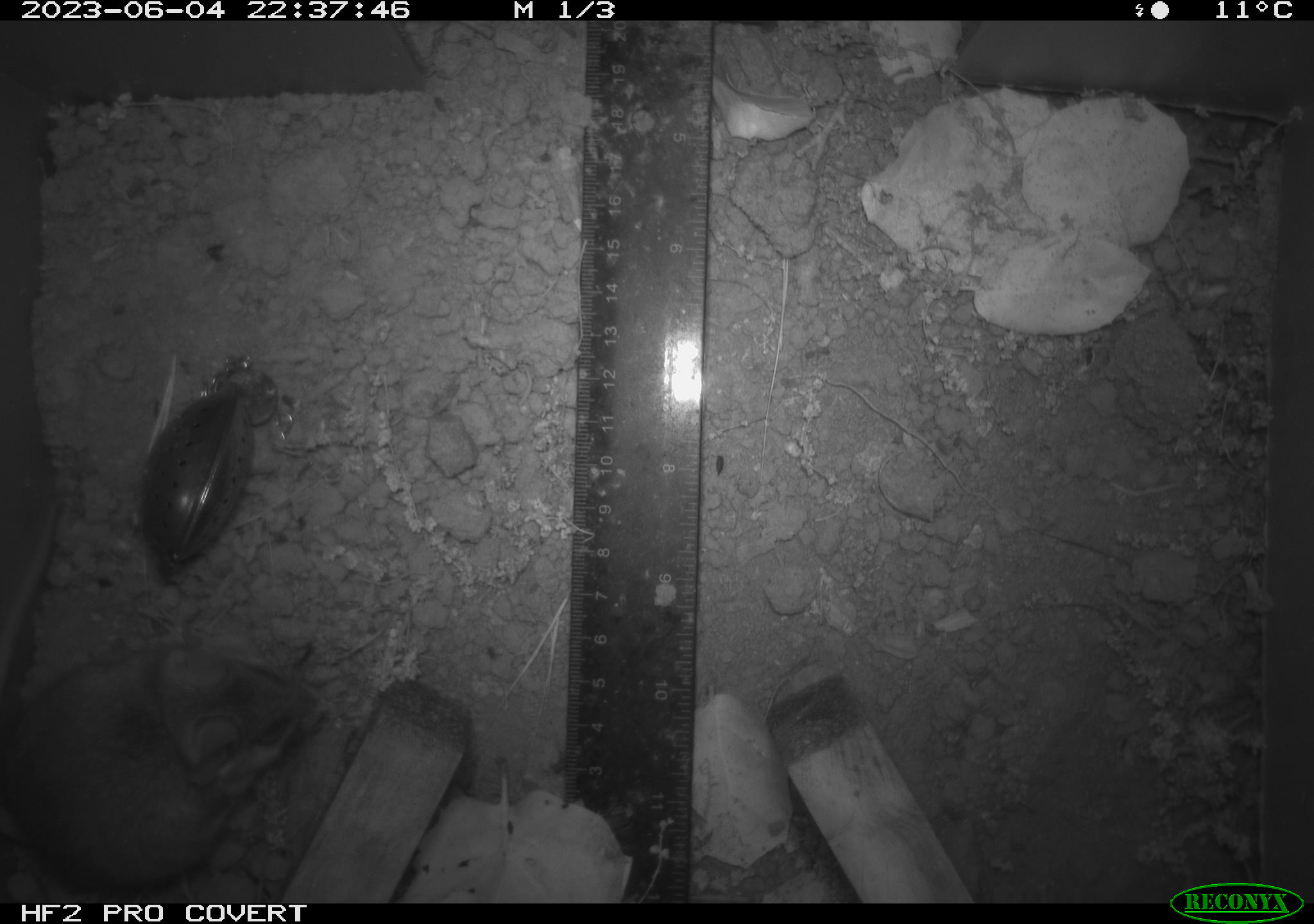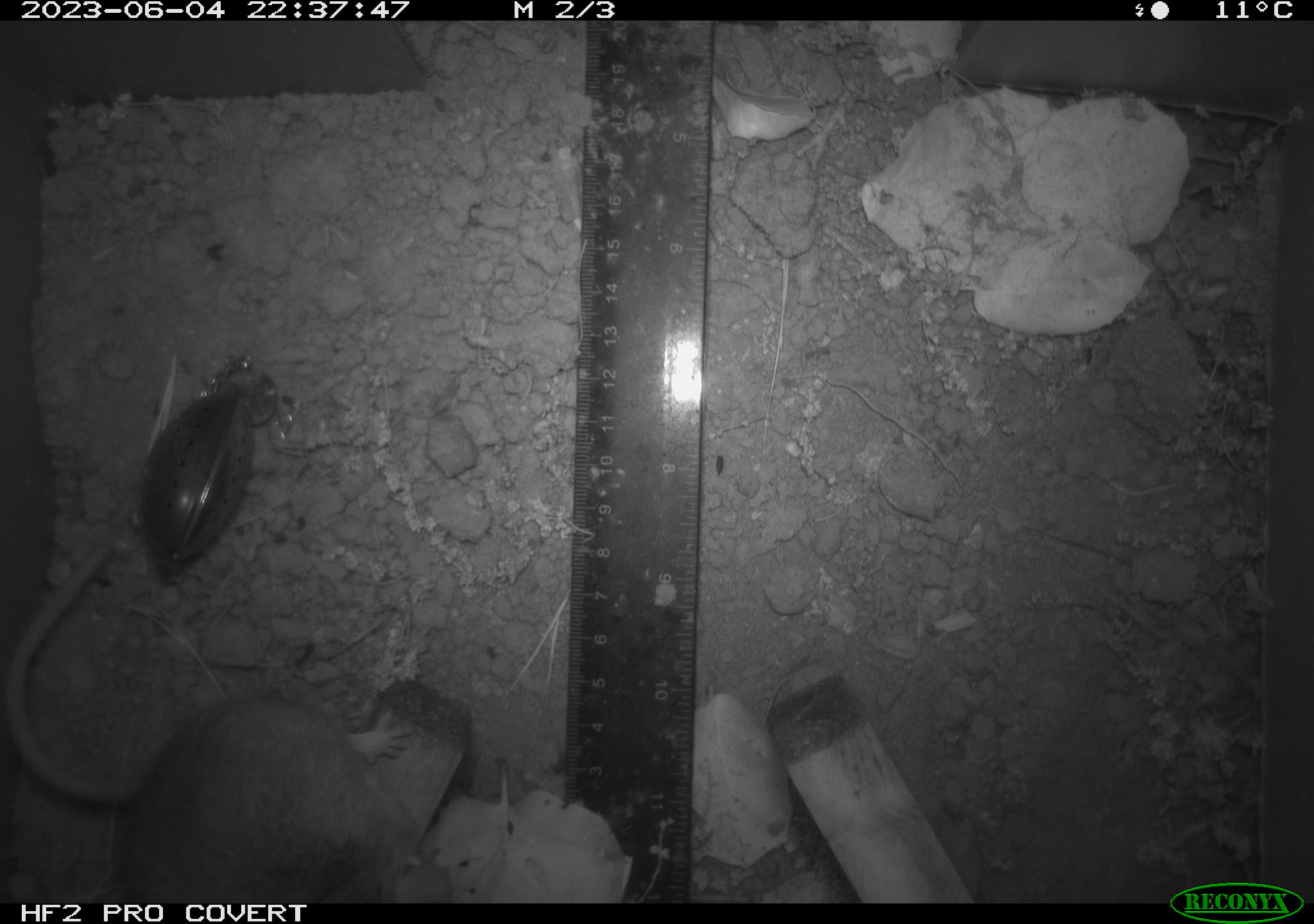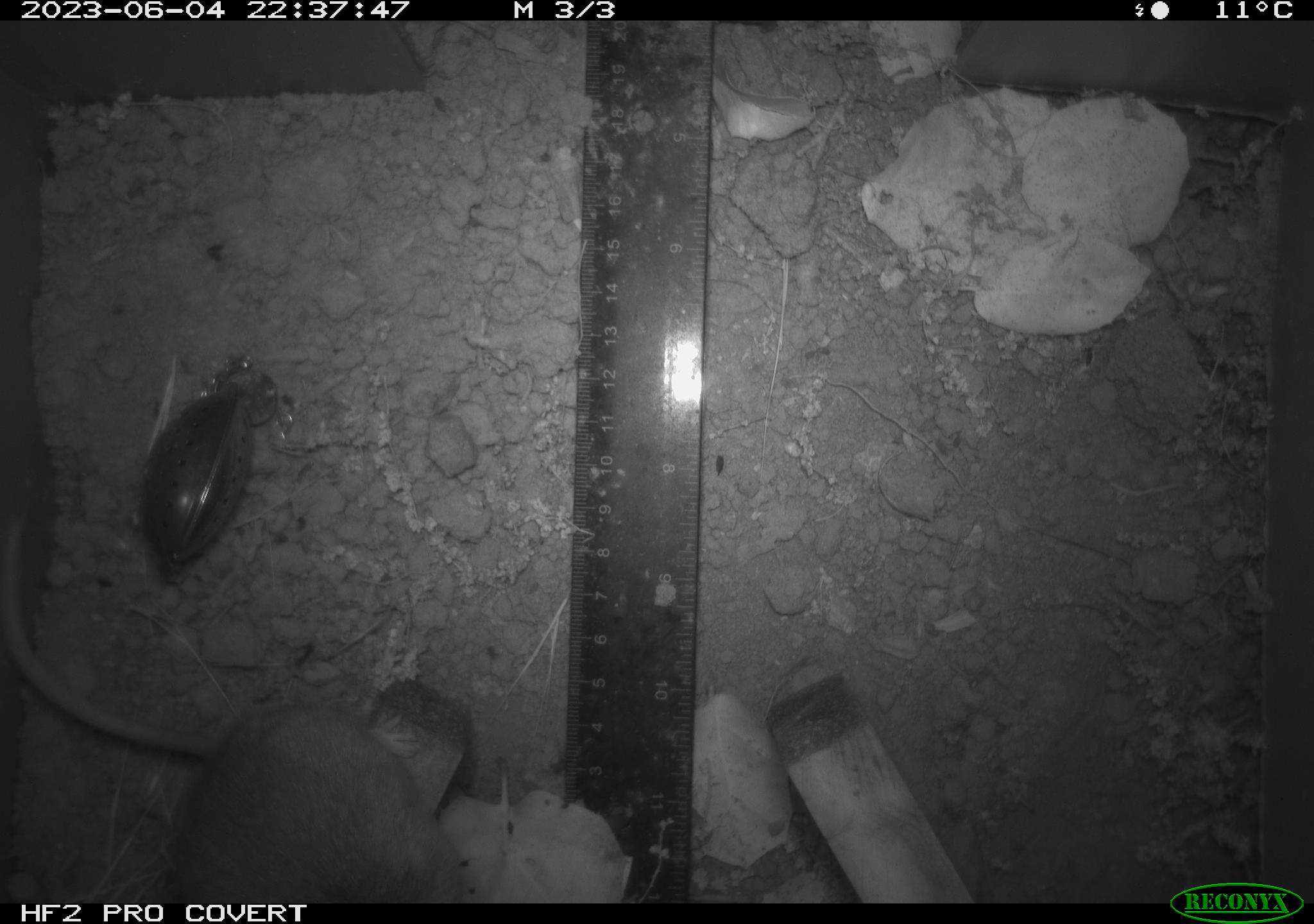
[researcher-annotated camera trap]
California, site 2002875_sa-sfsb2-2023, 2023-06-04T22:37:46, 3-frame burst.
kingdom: Animalia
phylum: Chordata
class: Mammalia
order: Rodentia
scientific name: Rodentia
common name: mouse species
Mouse species (Rodentia).